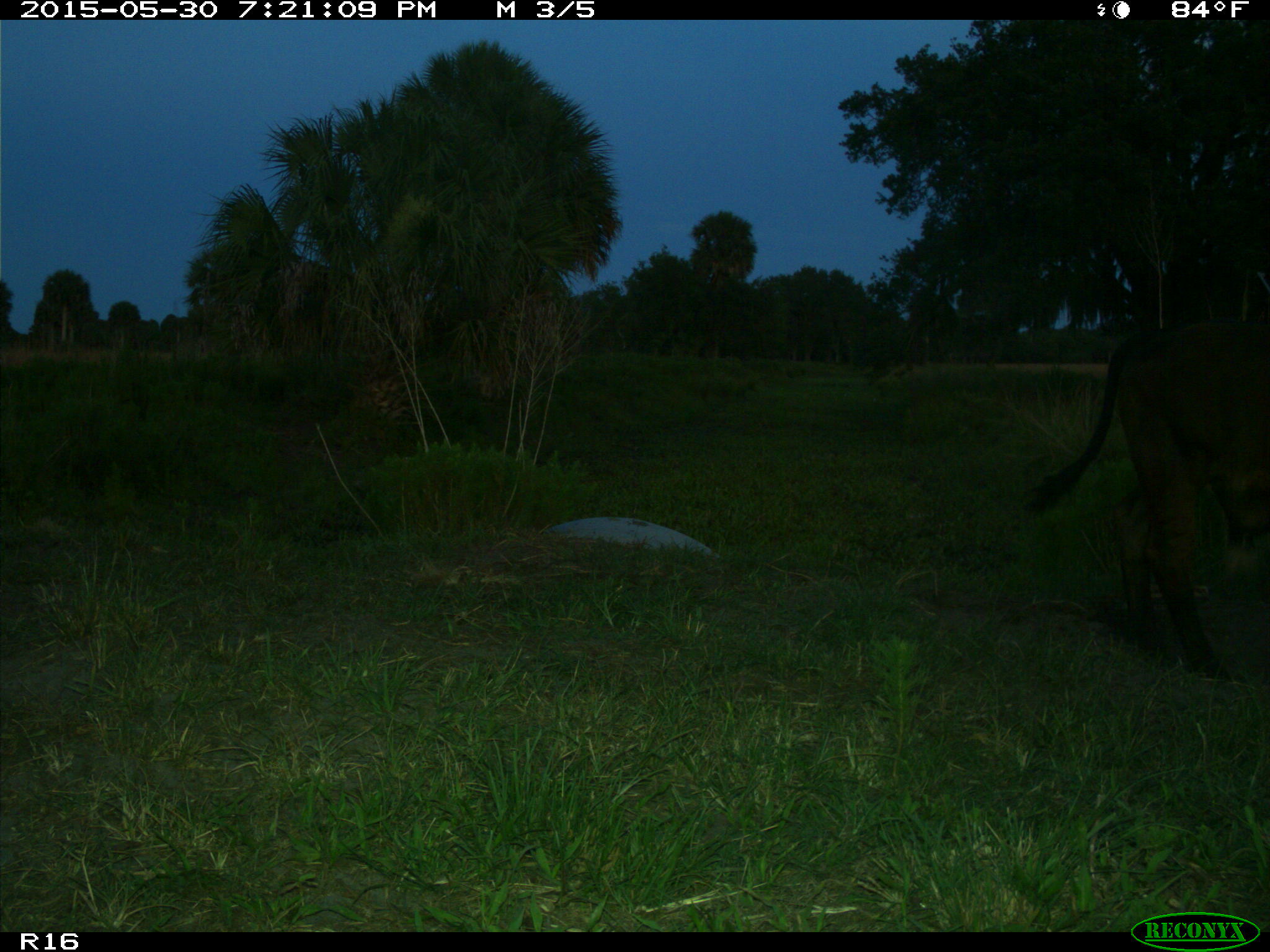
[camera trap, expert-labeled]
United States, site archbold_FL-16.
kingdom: Animalia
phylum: Chordata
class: Mammalia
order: Artiodactyla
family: Bovidae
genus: Bos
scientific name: Bos taurus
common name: domestic cow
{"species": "Bos taurus (domestic cow)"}